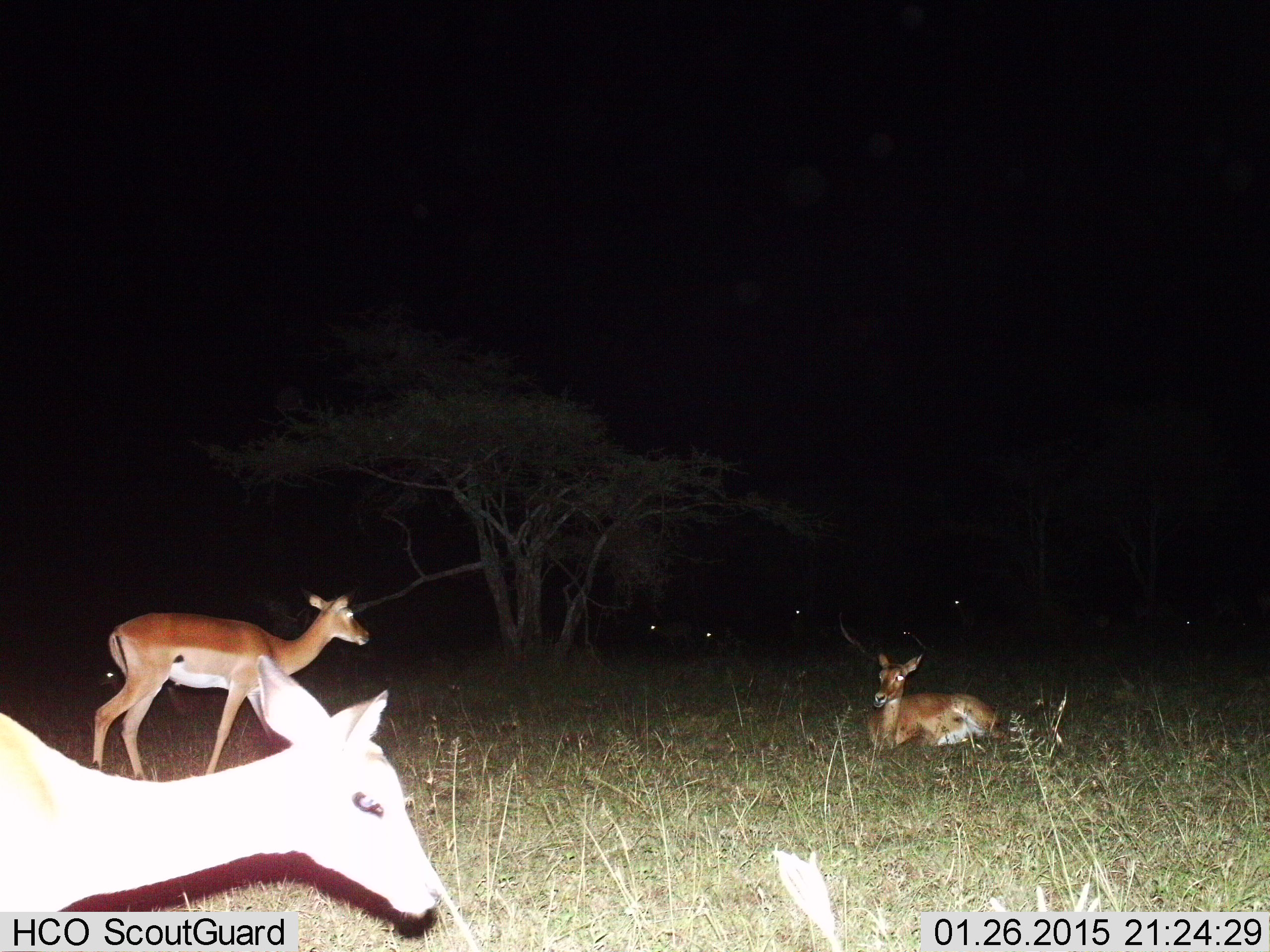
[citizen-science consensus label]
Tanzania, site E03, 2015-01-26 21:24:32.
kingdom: Animalia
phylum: Chordata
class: Mammalia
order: Artiodactyla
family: Bovidae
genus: Aepyceros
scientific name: Aepyceros melampus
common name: impala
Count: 7.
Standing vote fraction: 70%.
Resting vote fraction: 100%.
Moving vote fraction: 20%.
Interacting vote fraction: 0%.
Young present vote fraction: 0%.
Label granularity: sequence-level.